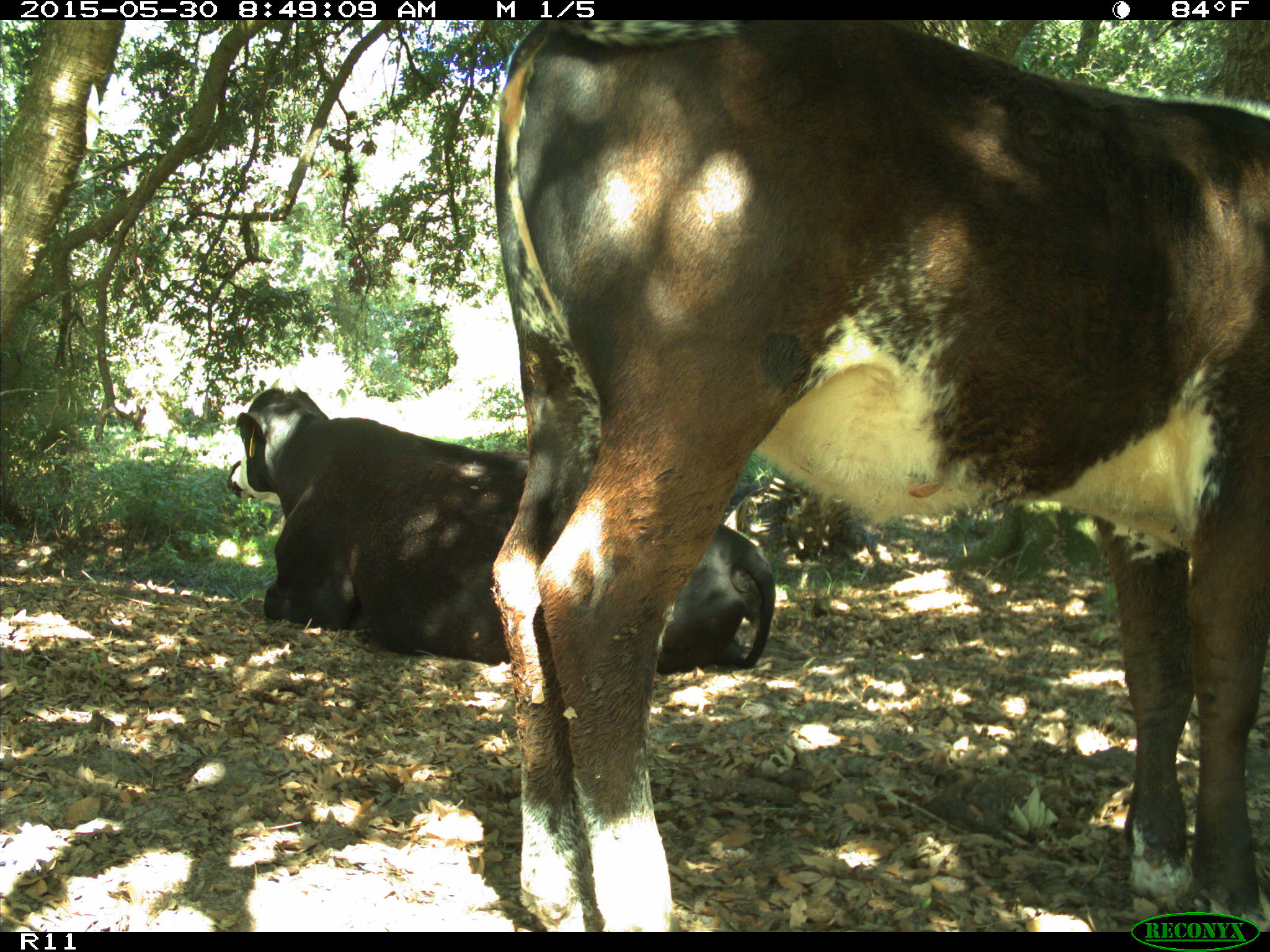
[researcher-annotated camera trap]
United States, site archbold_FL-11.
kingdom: Animalia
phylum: Chordata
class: Mammalia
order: Artiodactyla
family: Bovidae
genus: Bos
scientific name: Bos taurus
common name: domestic cow